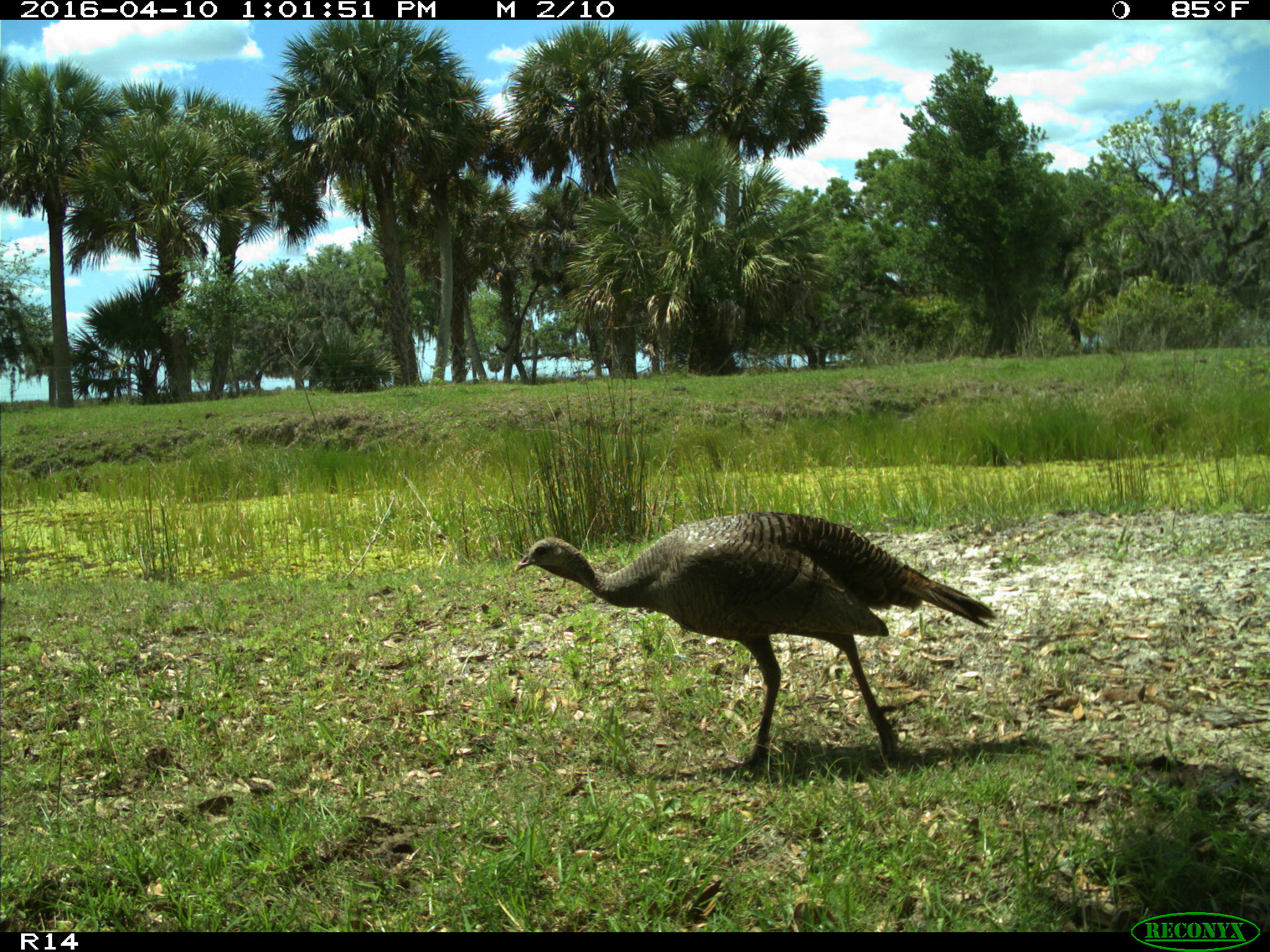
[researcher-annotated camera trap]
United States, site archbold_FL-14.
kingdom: Animalia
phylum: Chordata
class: Aves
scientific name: Aves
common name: birds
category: unidentified bird